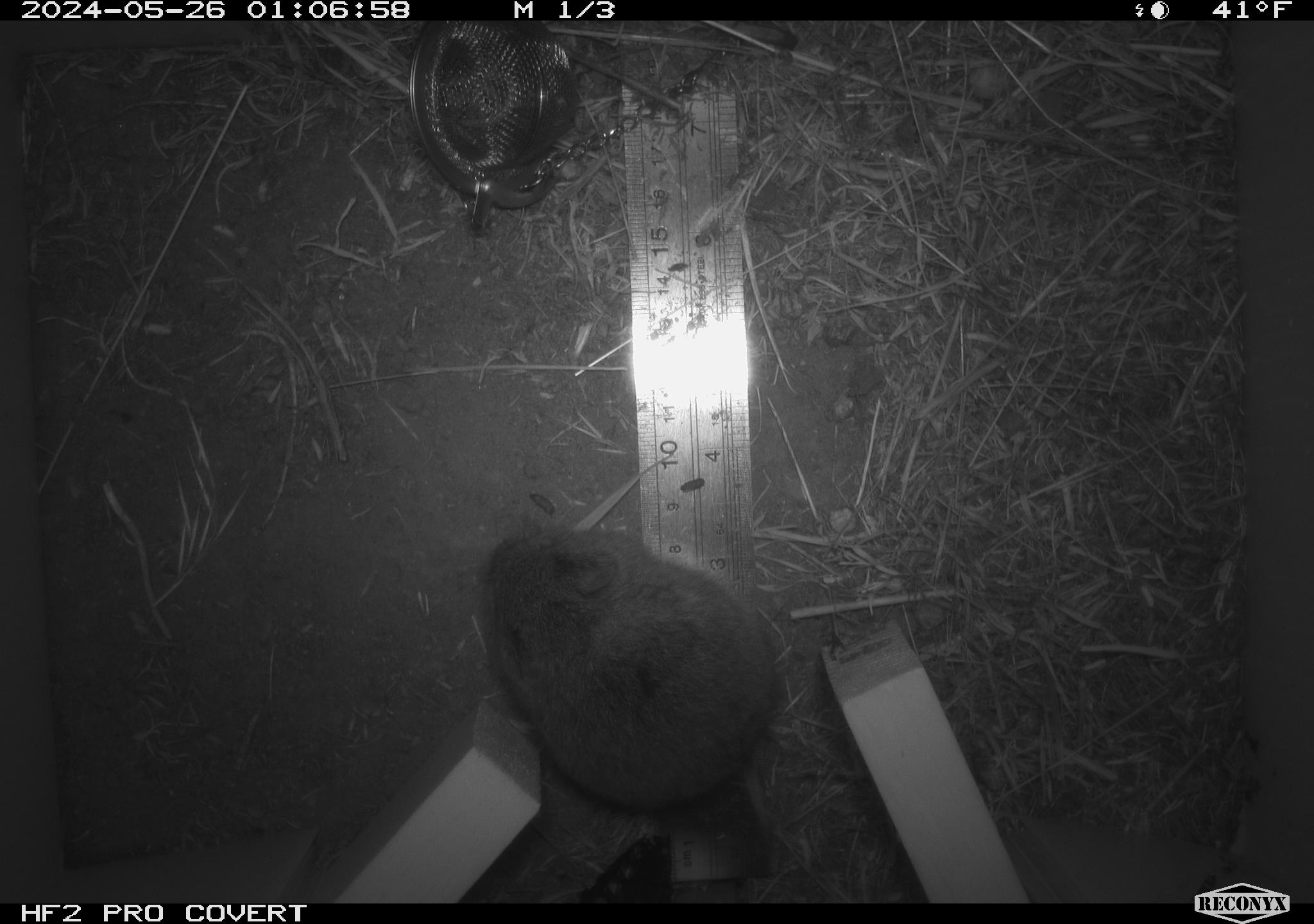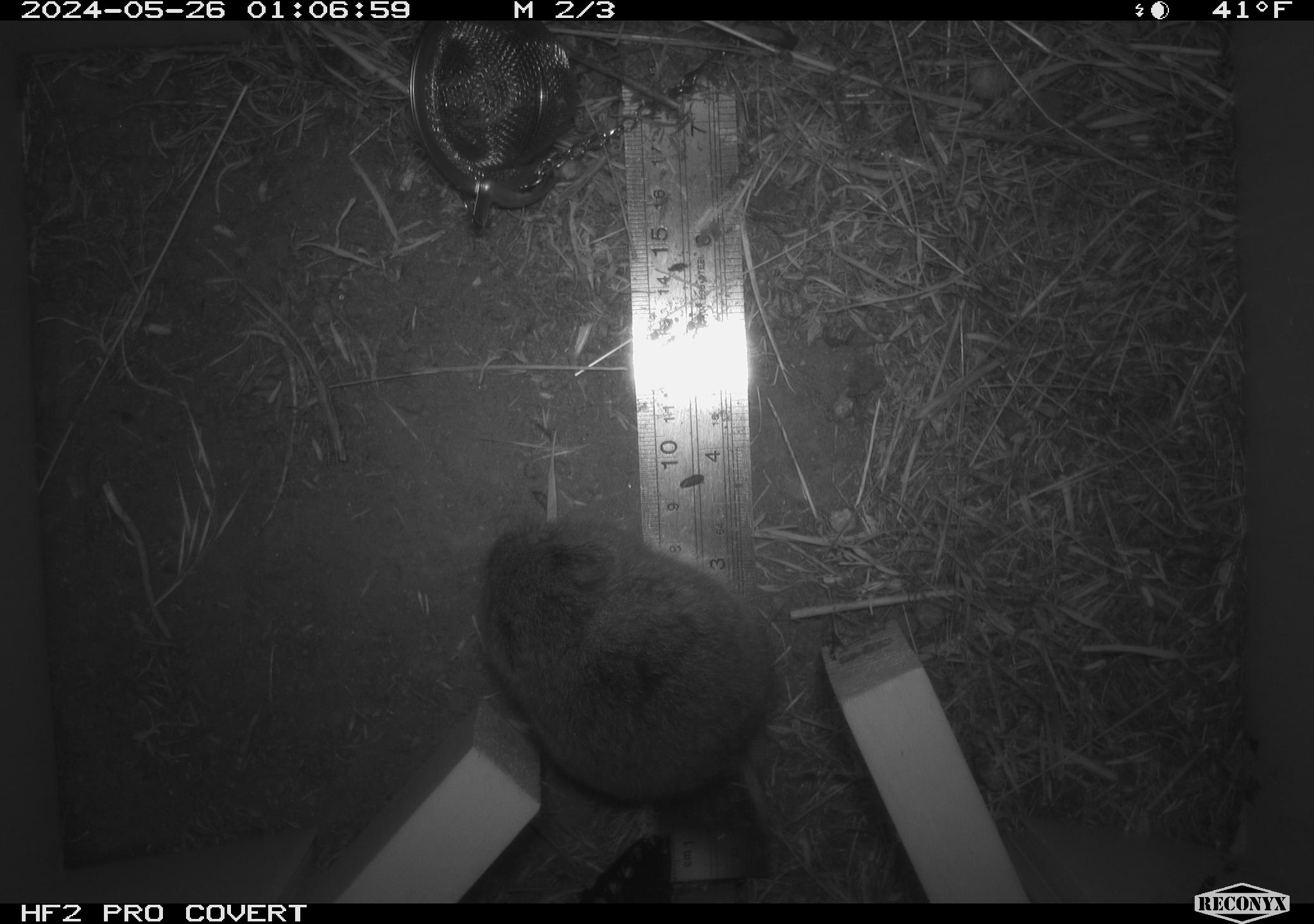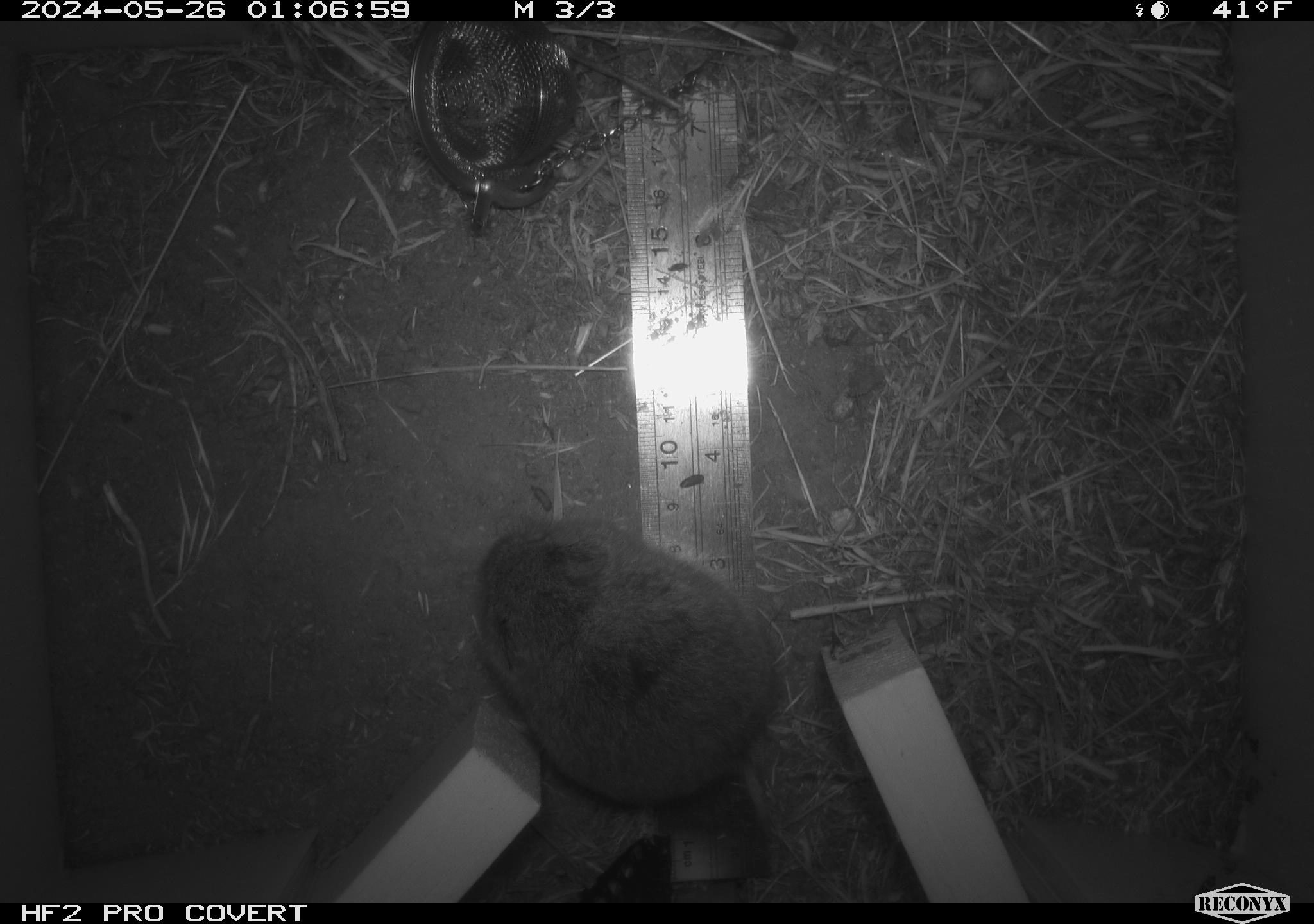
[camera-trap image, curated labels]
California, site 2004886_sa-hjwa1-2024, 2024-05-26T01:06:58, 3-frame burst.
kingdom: Animalia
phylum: Chordata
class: Mammalia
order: Rodentia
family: Cricetidae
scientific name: Cricetidae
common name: hamsters, voles, lemmings, and allies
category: cricetidae family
Cricetidae family (hamsters, voles, lemmings, and allies) (Cricetidae).